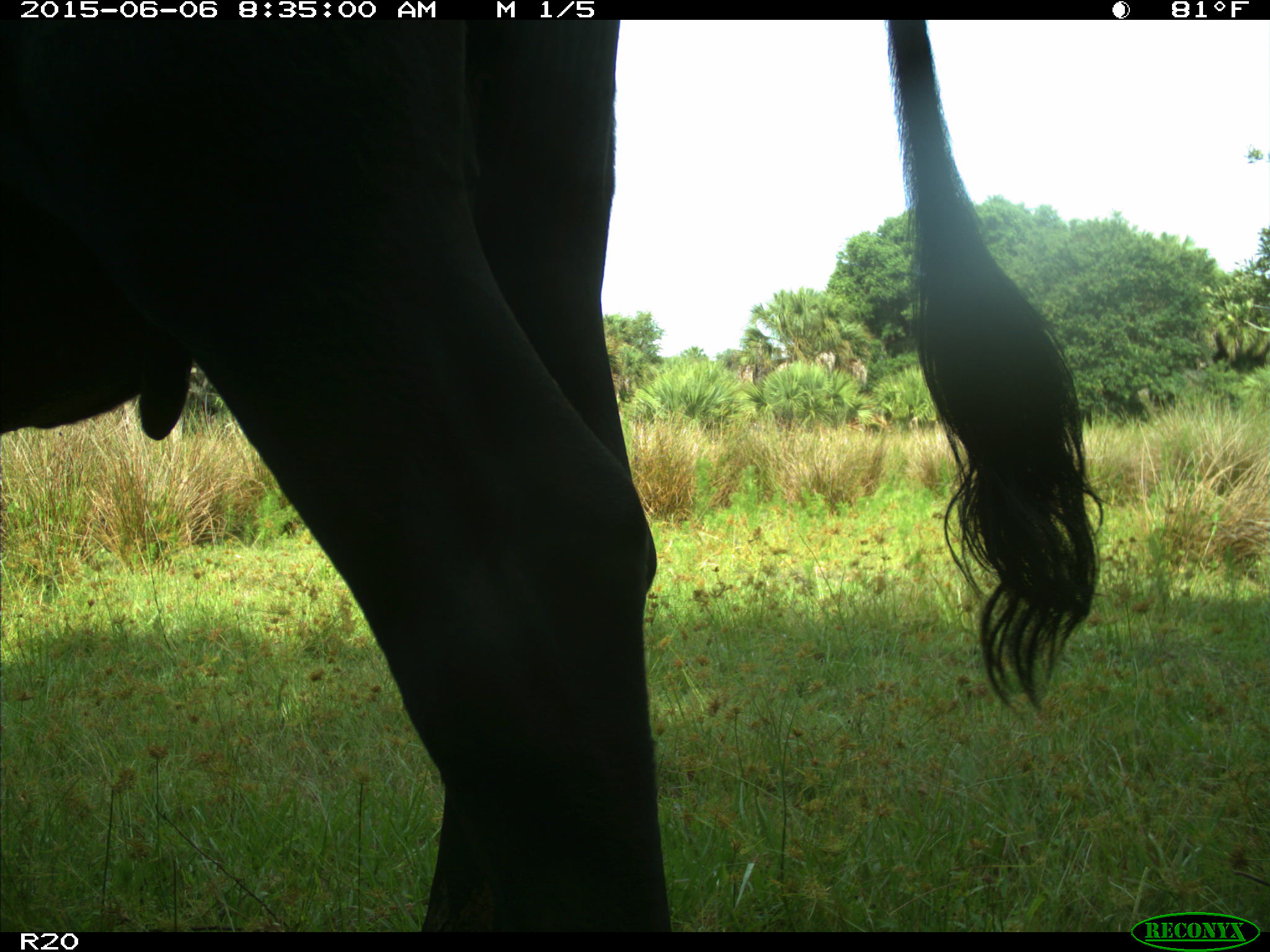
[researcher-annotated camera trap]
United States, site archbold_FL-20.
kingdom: Animalia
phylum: Chordata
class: Mammalia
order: Artiodactyla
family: Bovidae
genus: Bos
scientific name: Bos taurus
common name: domestic cow